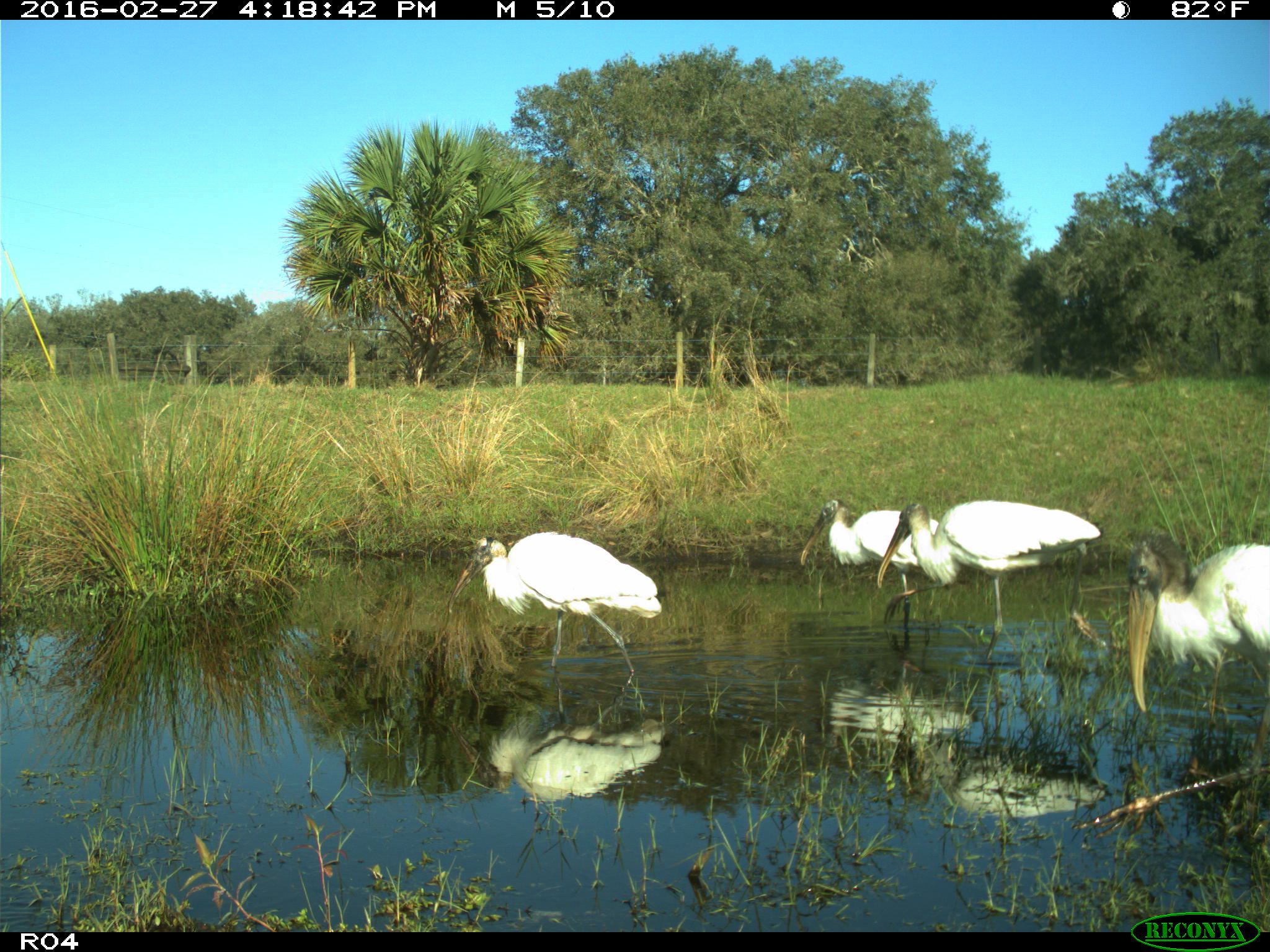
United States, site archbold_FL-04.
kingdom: Animalia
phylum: Chordata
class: Aves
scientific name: Aves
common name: birds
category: unidentified bird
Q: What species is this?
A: Unidentified bird (birds) (Aves).